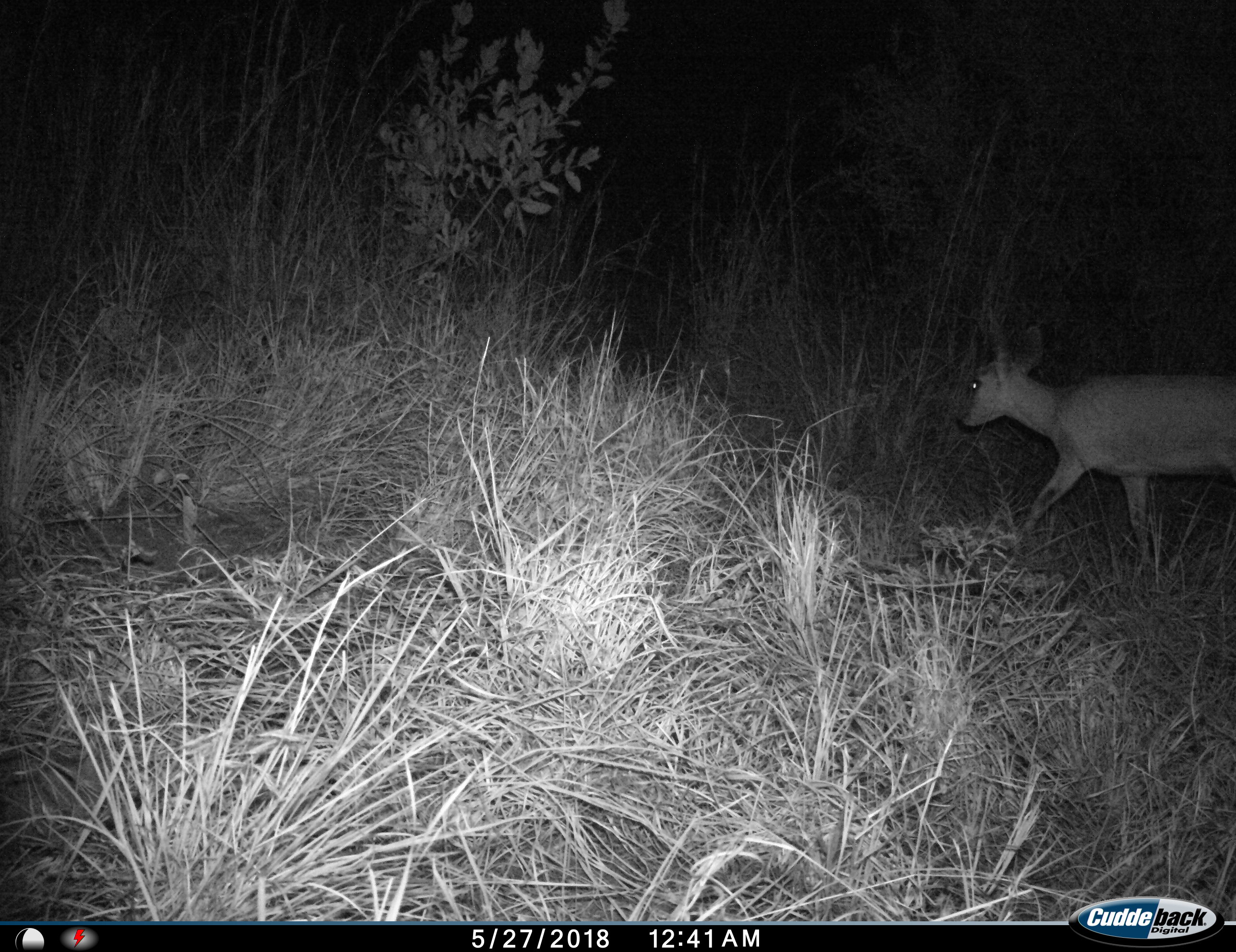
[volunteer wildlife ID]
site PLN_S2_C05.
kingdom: Animalia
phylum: Chordata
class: Mammalia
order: Artiodactyla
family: Bovidae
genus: Sylvicapra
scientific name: Sylvicapra grimmia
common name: common duiker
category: duikercommongrey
Duikercommongrey (common duiker) (Sylvicapra grimmia), count 1. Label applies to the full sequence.